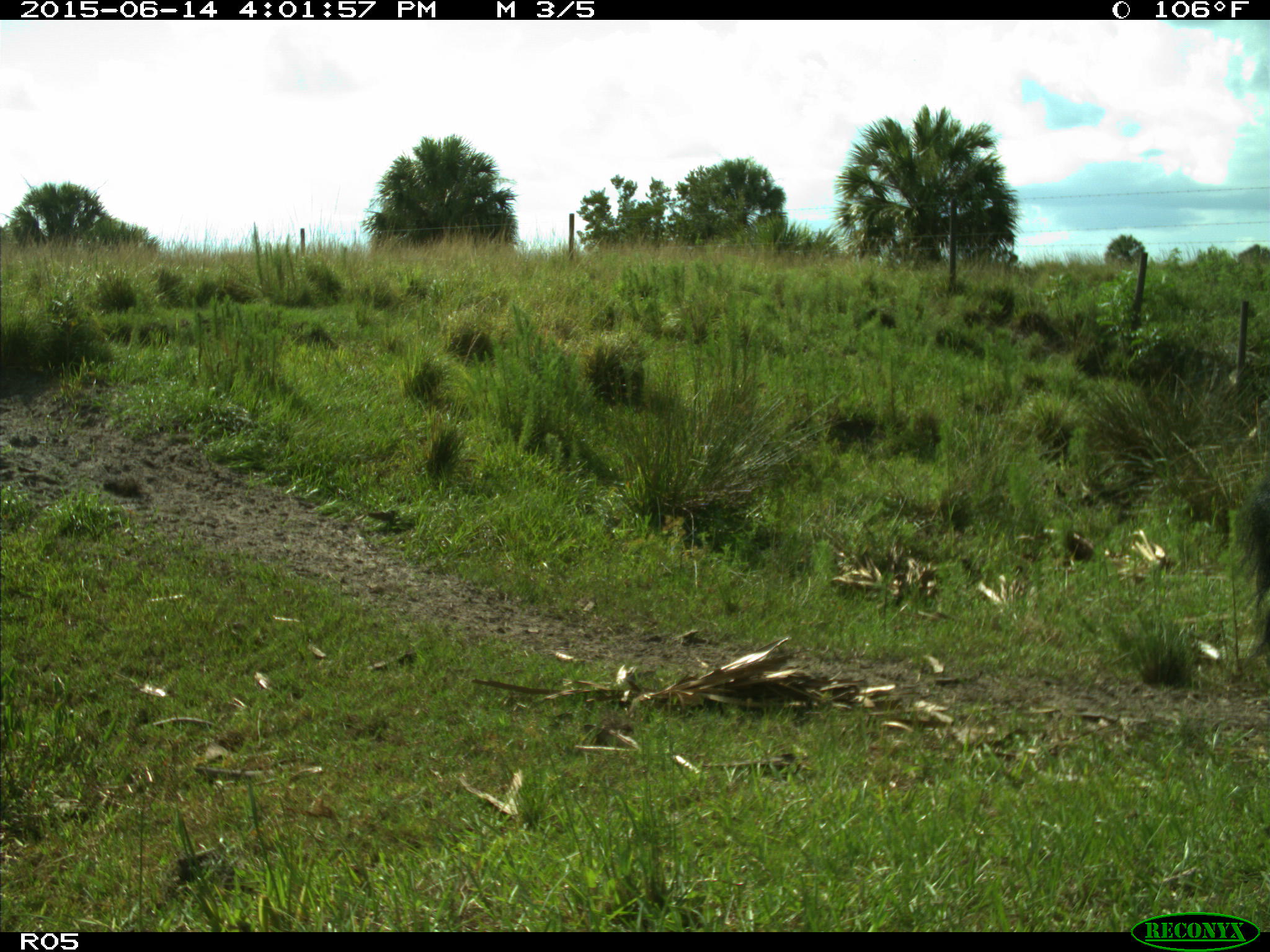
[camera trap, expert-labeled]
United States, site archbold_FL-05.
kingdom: Animalia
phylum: Chordata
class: Mammalia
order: Artiodactyla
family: Bovidae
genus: Bos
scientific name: Bos taurus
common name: domestic cow